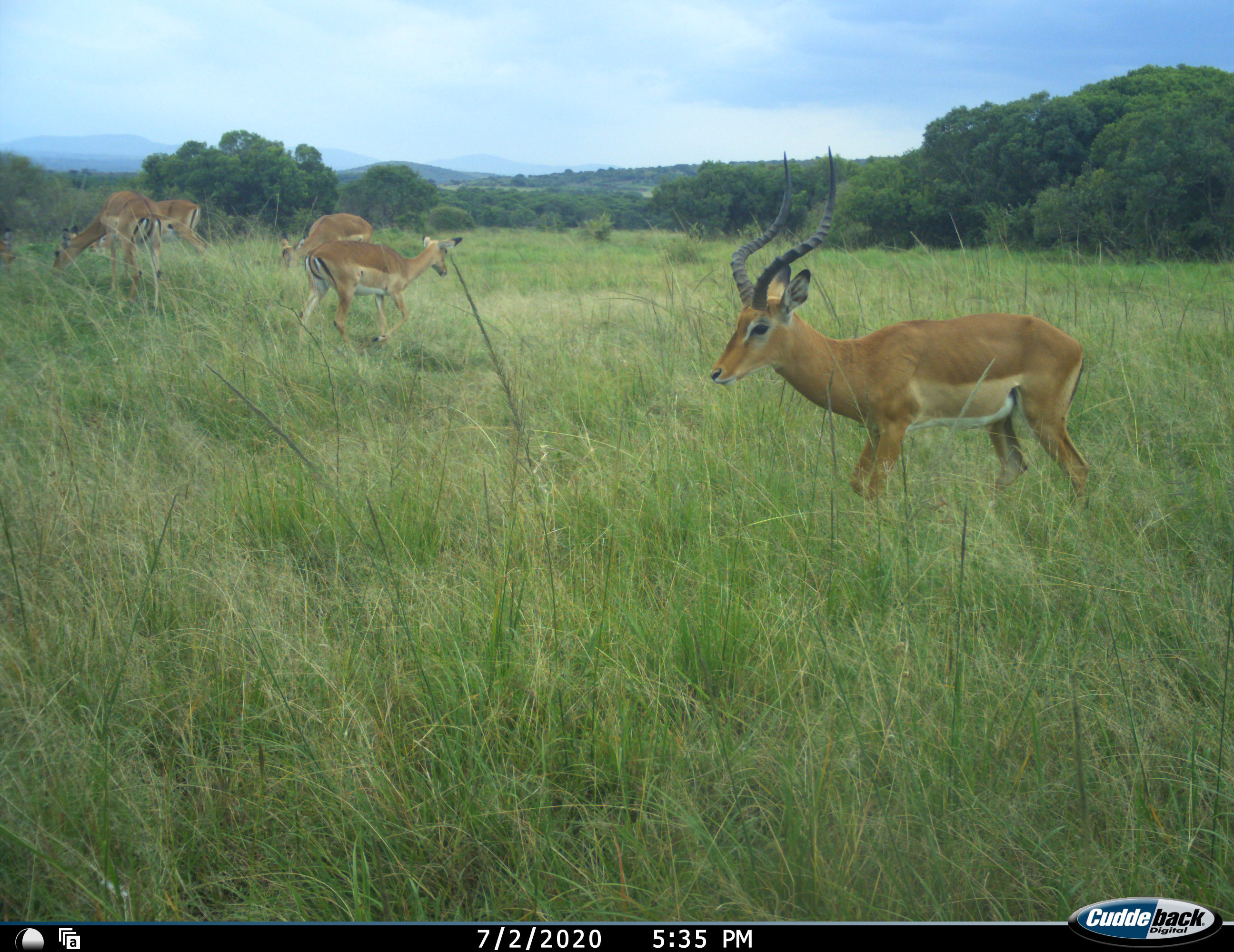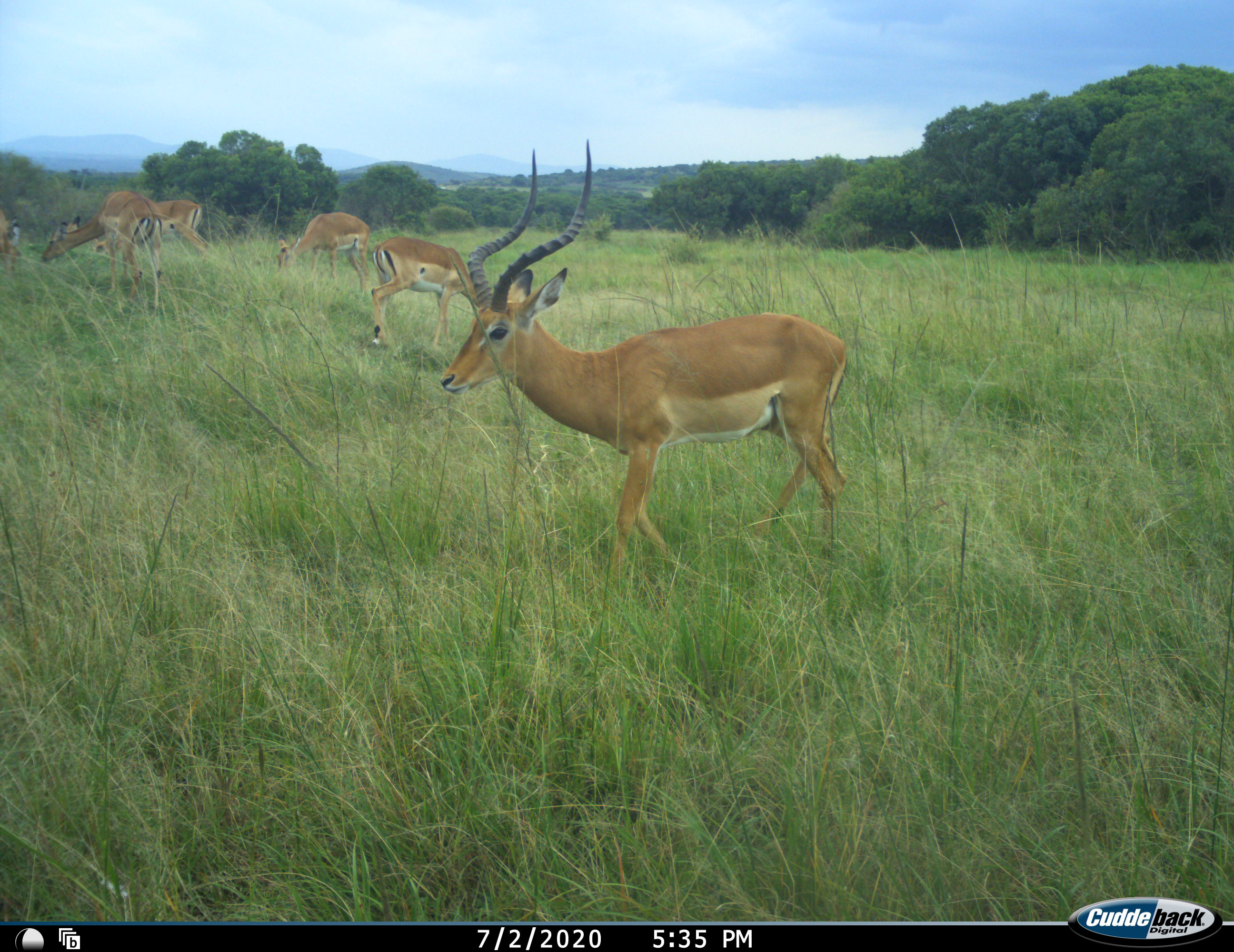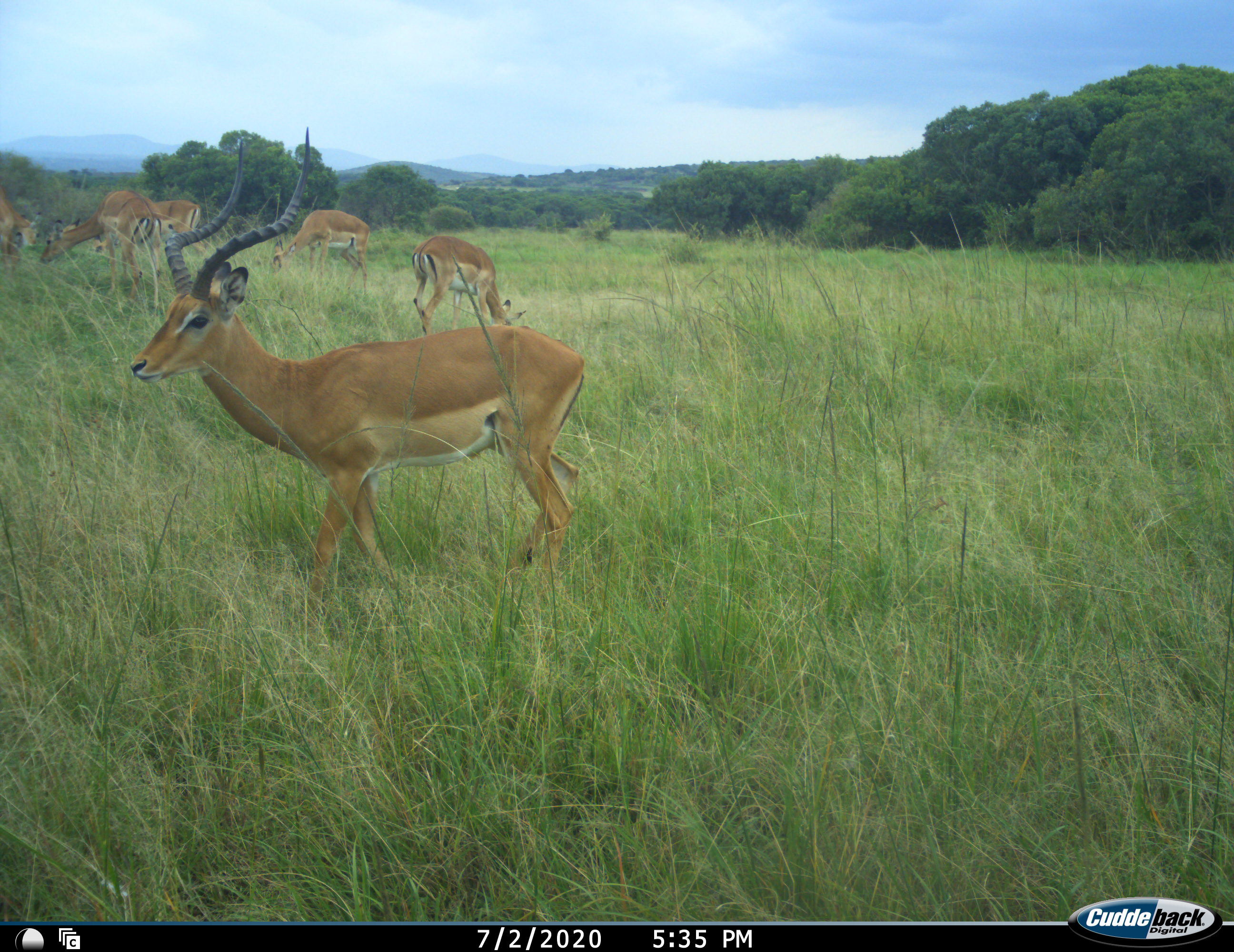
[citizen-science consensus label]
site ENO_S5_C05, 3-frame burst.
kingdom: Animalia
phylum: Chordata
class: Mammalia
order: Artiodactyla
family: Bovidae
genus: Aepyceros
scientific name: Aepyceros melampus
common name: impala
Impala (Aepyceros melampus), count 6. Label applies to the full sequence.